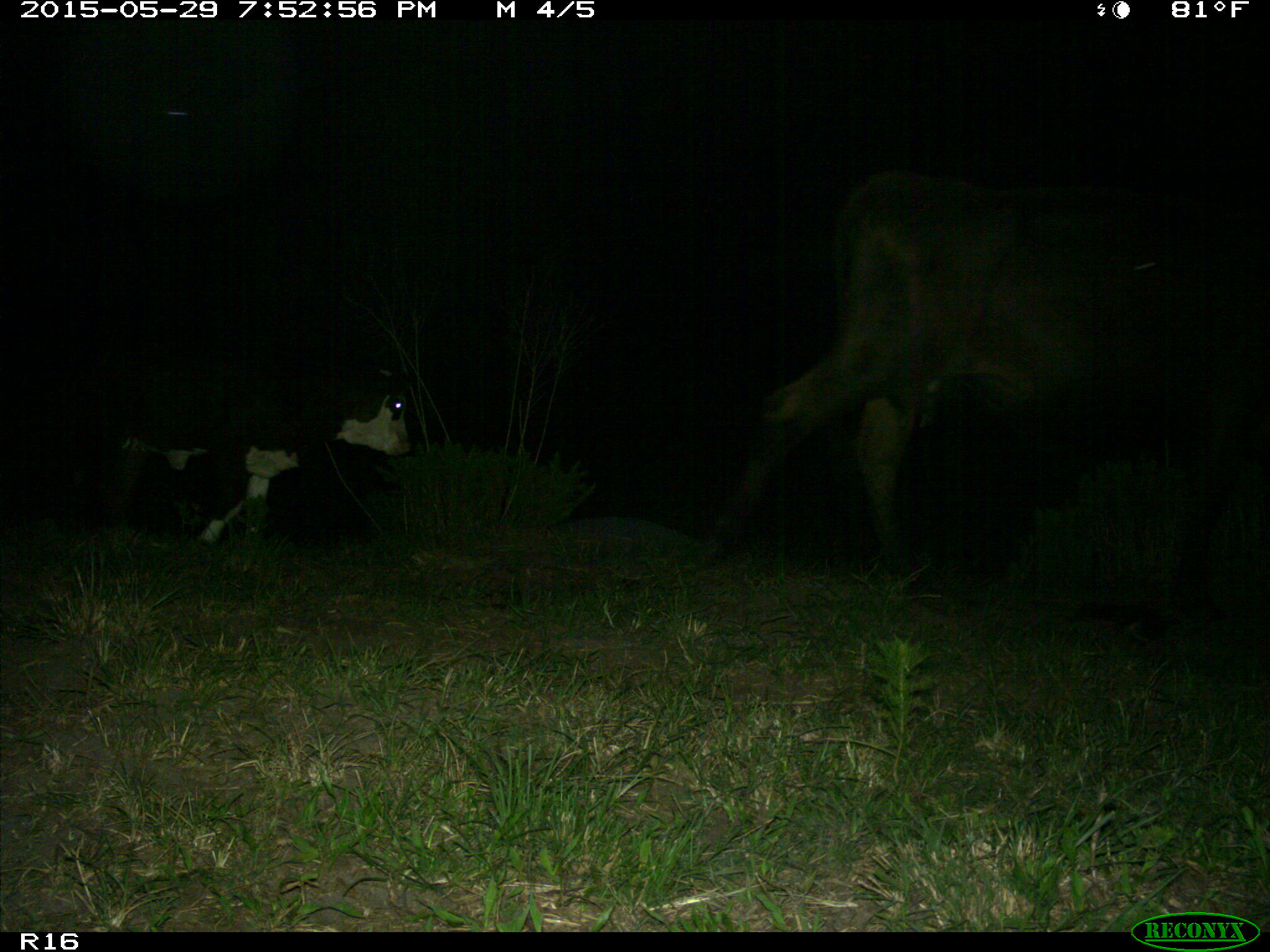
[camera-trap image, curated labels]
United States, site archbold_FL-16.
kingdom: Animalia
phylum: Chordata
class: Mammalia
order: Artiodactyla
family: Bovidae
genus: Bos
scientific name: Bos taurus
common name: domestic cow